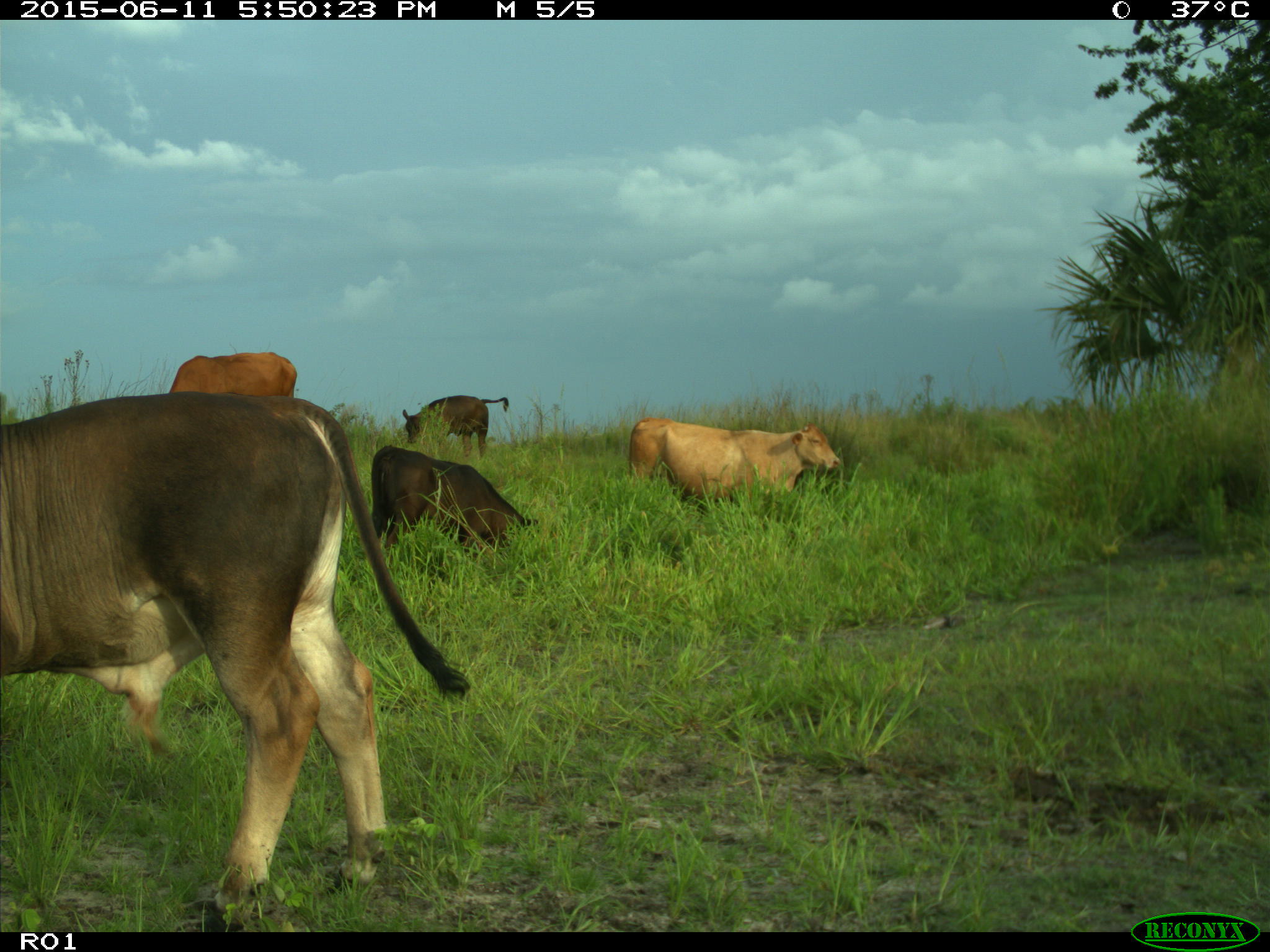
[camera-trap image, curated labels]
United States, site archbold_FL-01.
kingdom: Animalia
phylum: Chordata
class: Mammalia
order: Artiodactyla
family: Bovidae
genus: Bos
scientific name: Bos taurus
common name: domestic cow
Bos taurus (domestic cow).